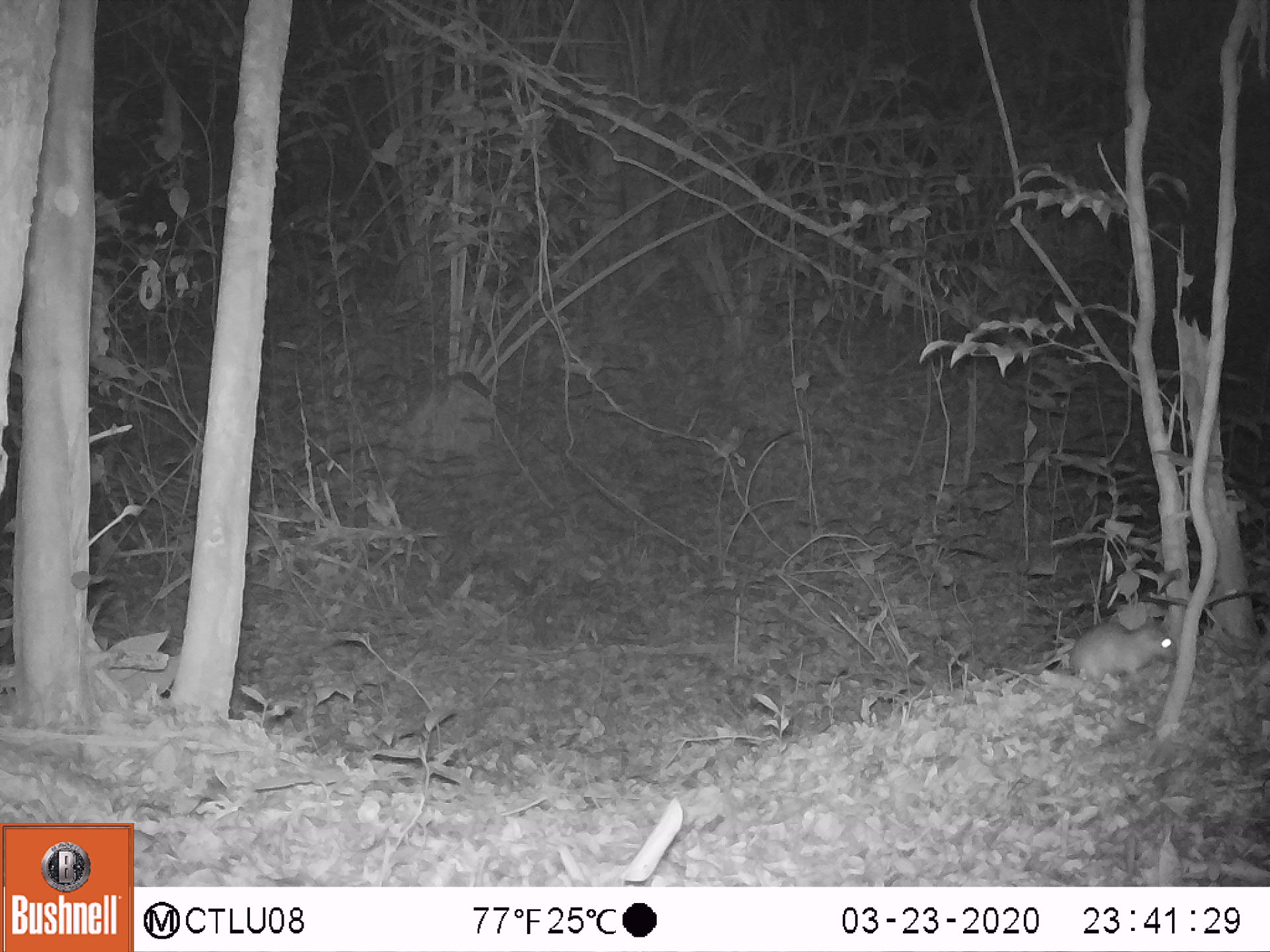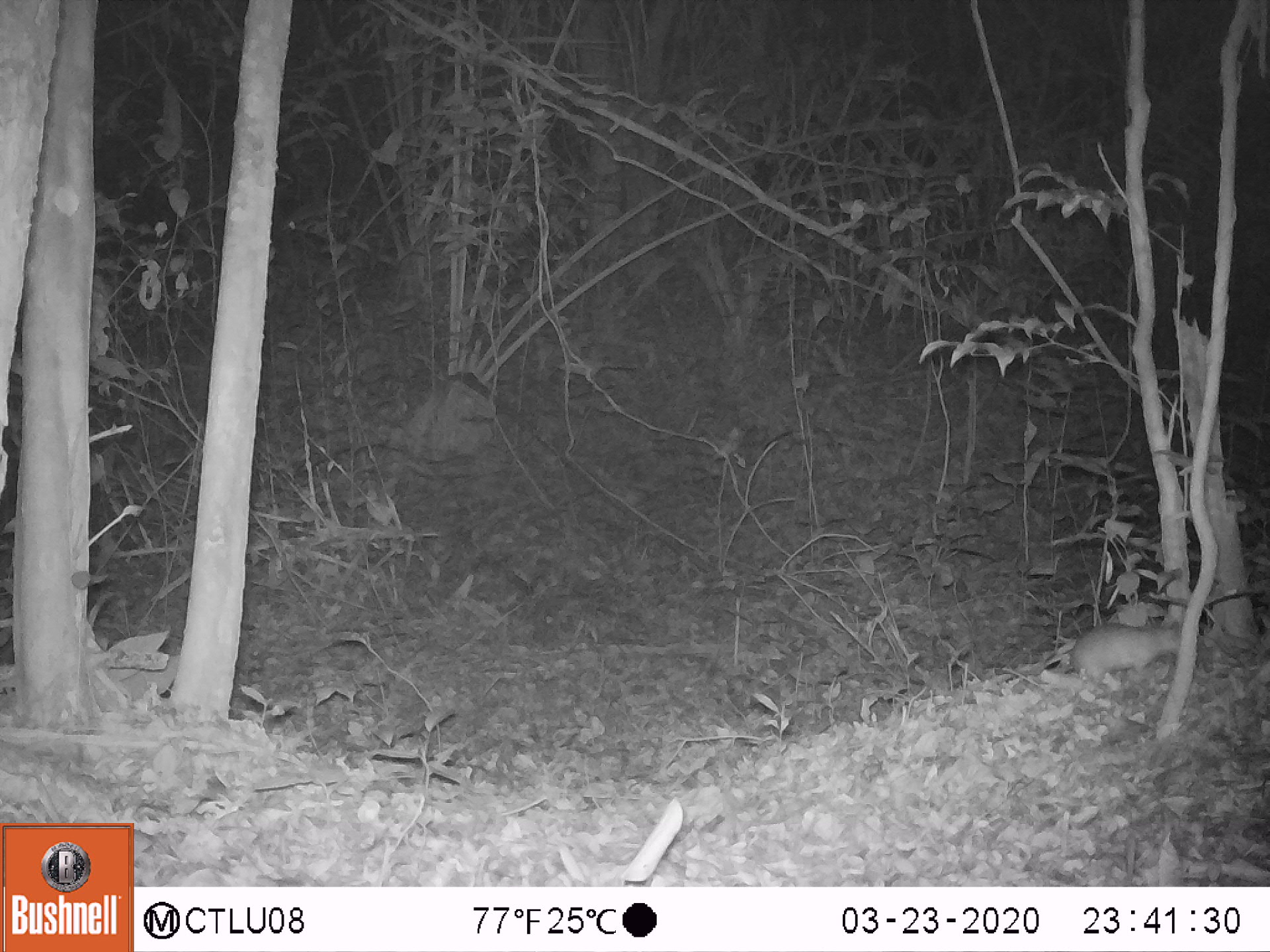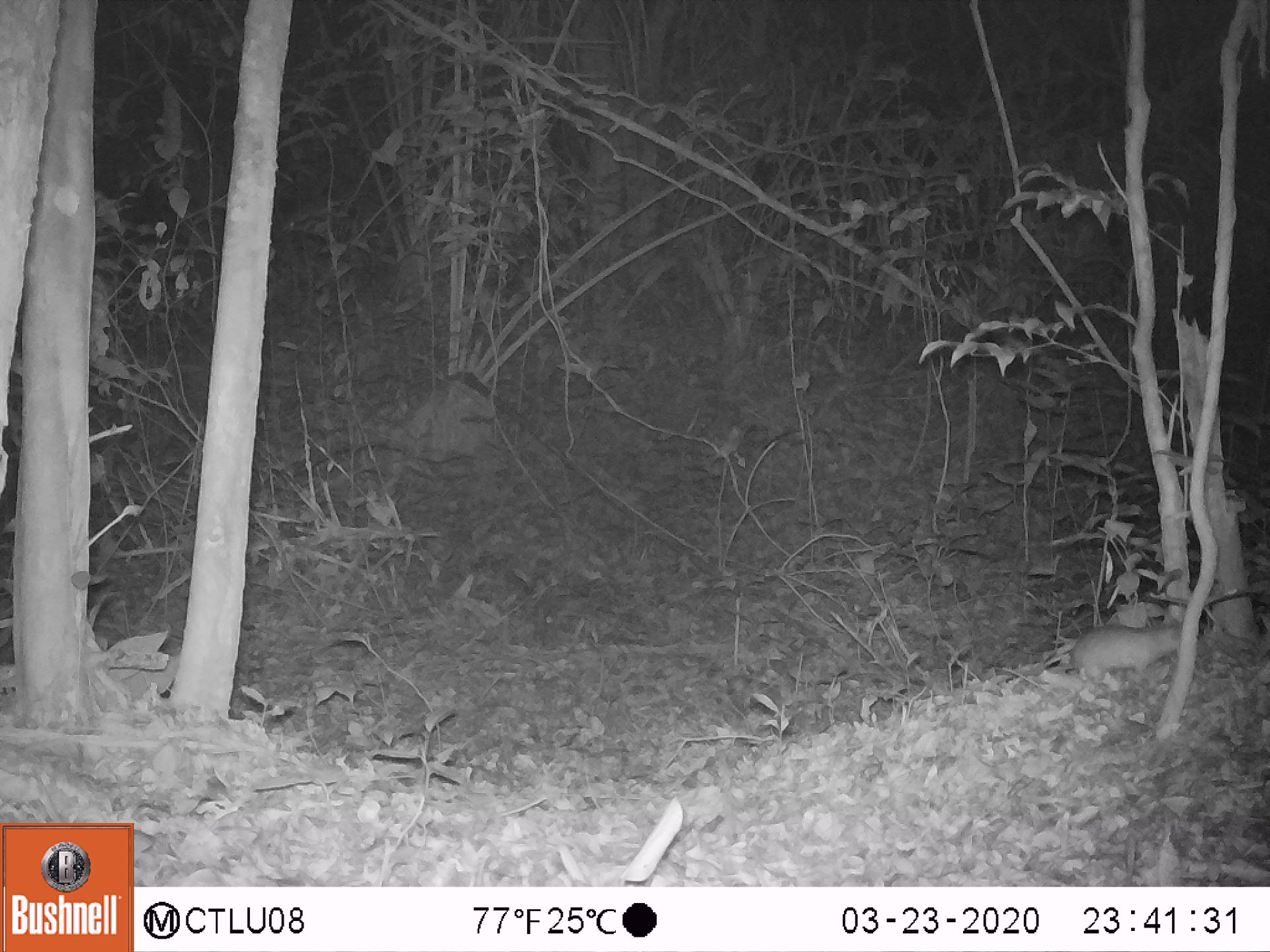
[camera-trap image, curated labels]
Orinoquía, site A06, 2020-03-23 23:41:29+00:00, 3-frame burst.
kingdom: Animalia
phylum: Chordata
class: Mammalia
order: Rodentia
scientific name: Rodentia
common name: rodent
Rodent (Rodentia).